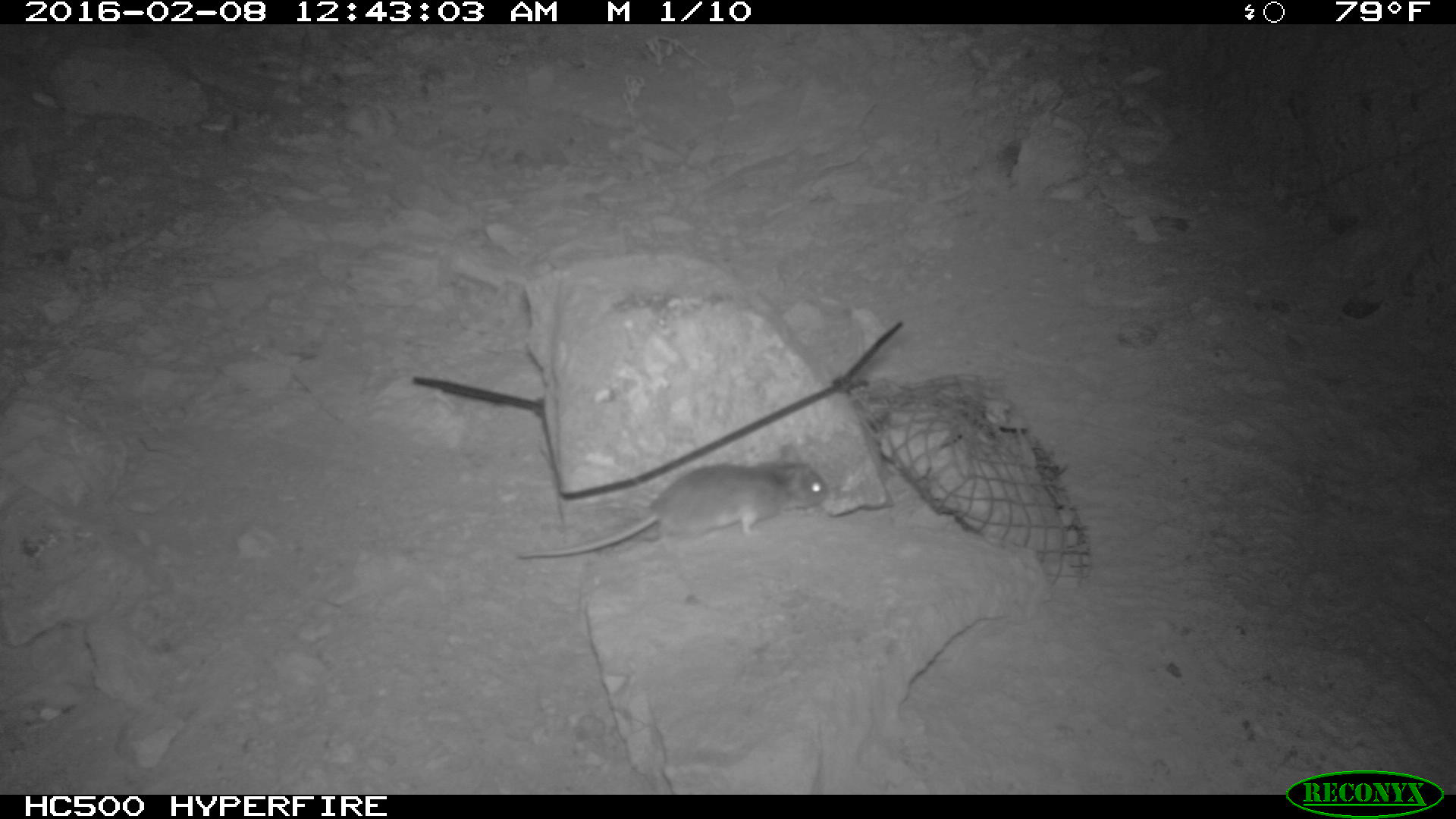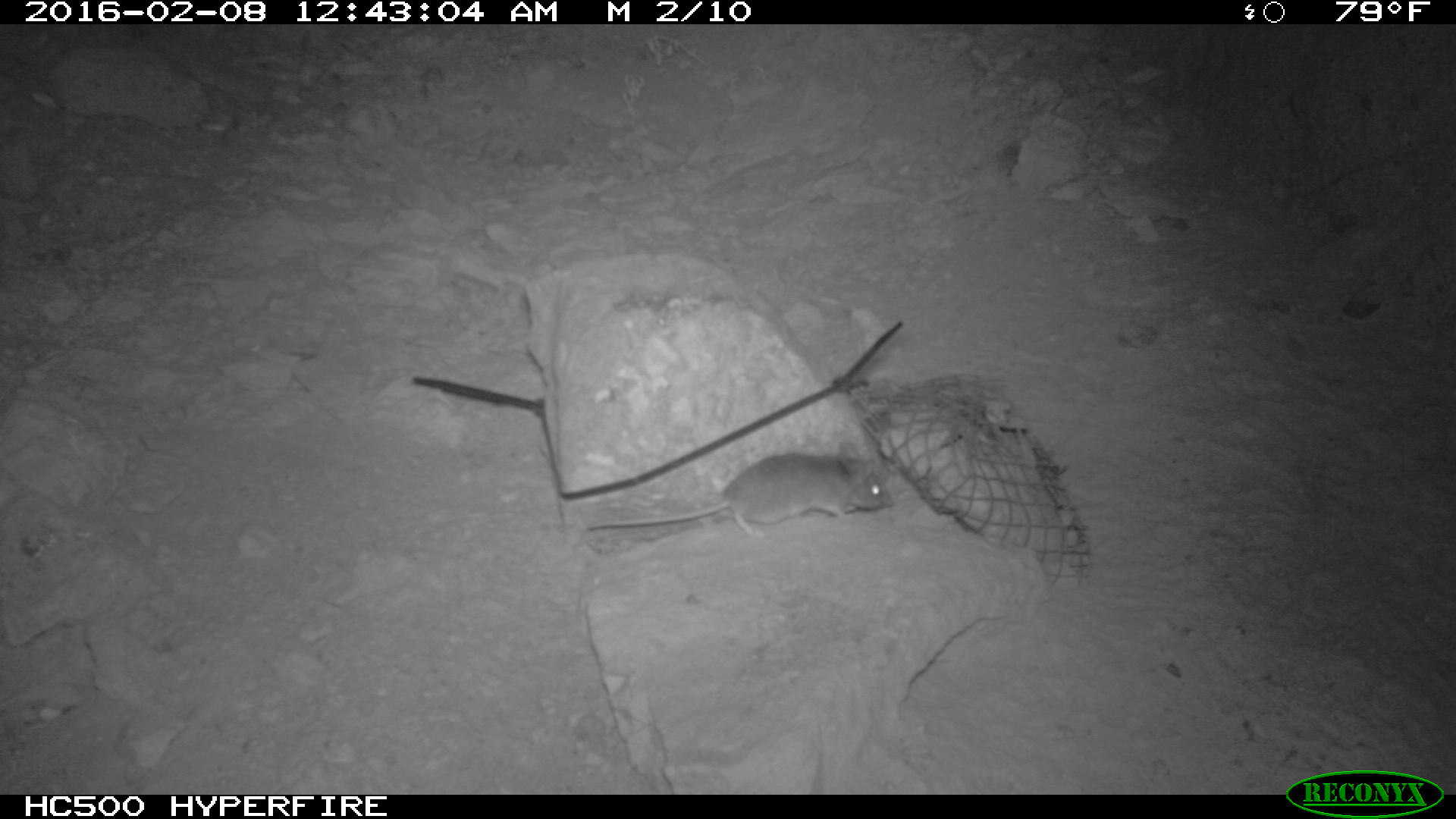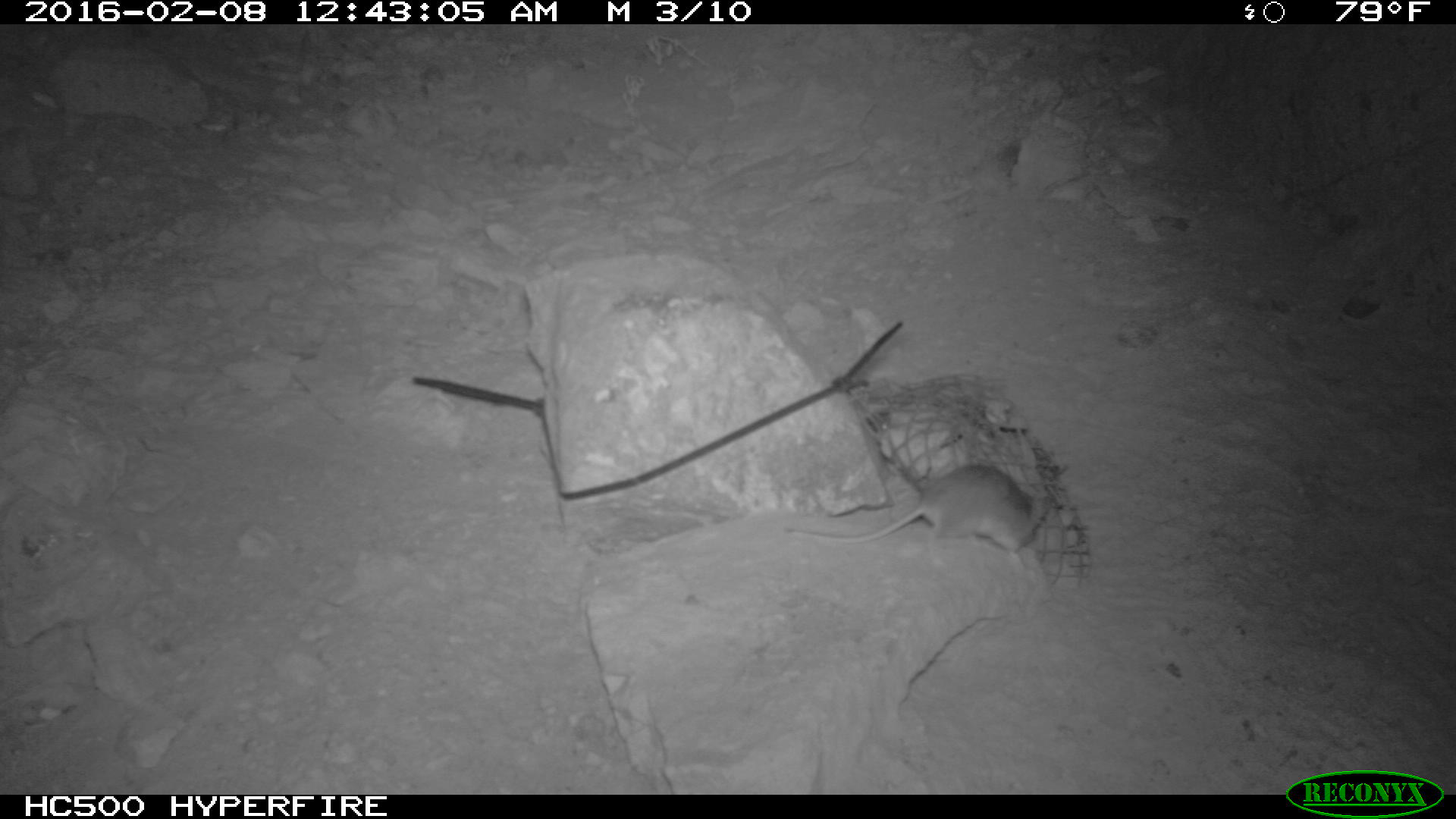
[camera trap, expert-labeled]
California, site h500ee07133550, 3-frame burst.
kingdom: Animalia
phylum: Chordata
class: Mammalia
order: Rodentia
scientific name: Rodentia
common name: rodent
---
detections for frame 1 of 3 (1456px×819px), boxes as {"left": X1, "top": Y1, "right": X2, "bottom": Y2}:
rodent: {"left": 517, "top": 444, "right": 827, "bottom": 558}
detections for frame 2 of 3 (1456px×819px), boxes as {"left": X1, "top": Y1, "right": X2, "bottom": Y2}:
rodent: {"left": 582, "top": 438, "right": 891, "bottom": 541}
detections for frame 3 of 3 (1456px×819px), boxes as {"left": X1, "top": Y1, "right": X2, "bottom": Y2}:
rodent: {"left": 784, "top": 463, "right": 1050, "bottom": 573}